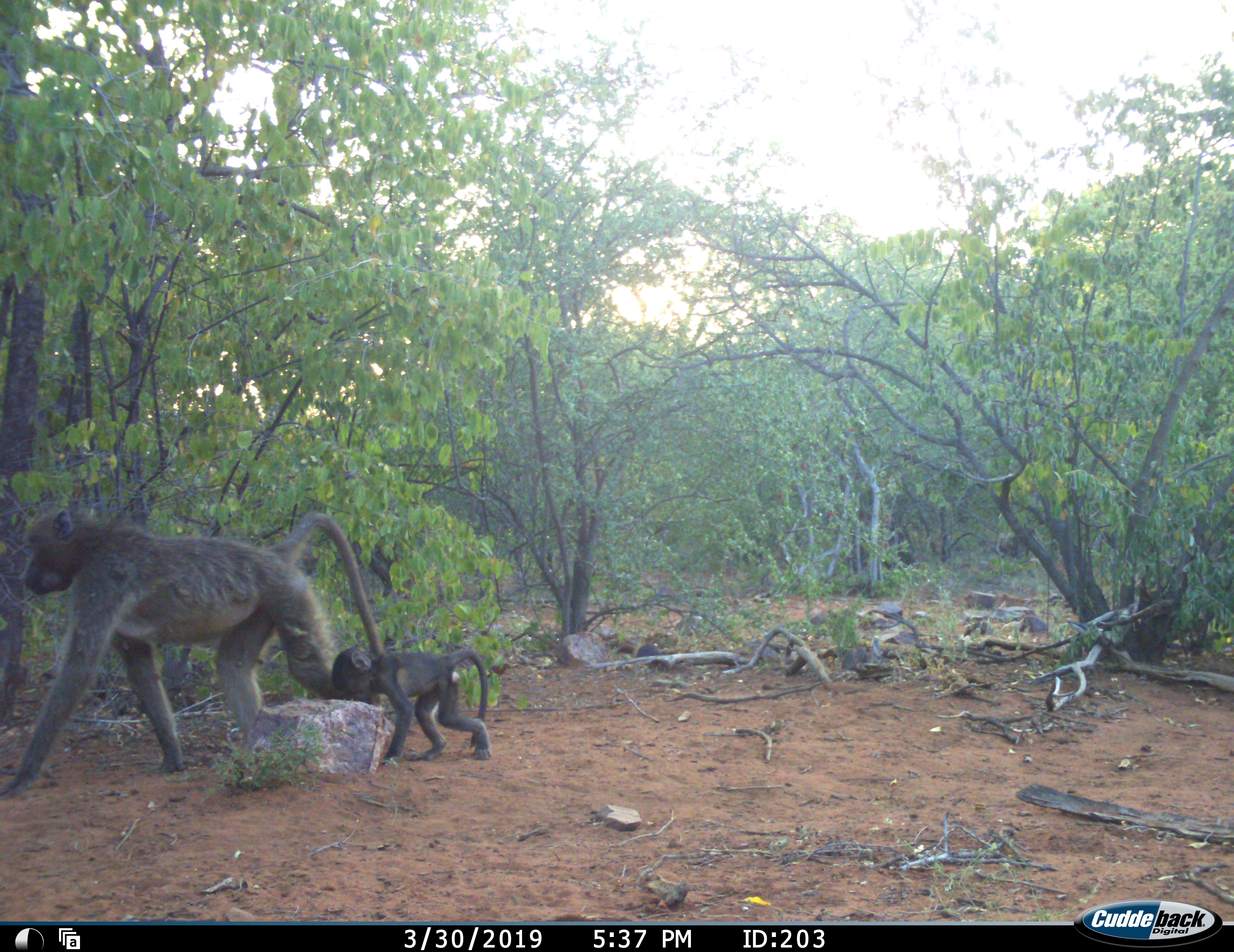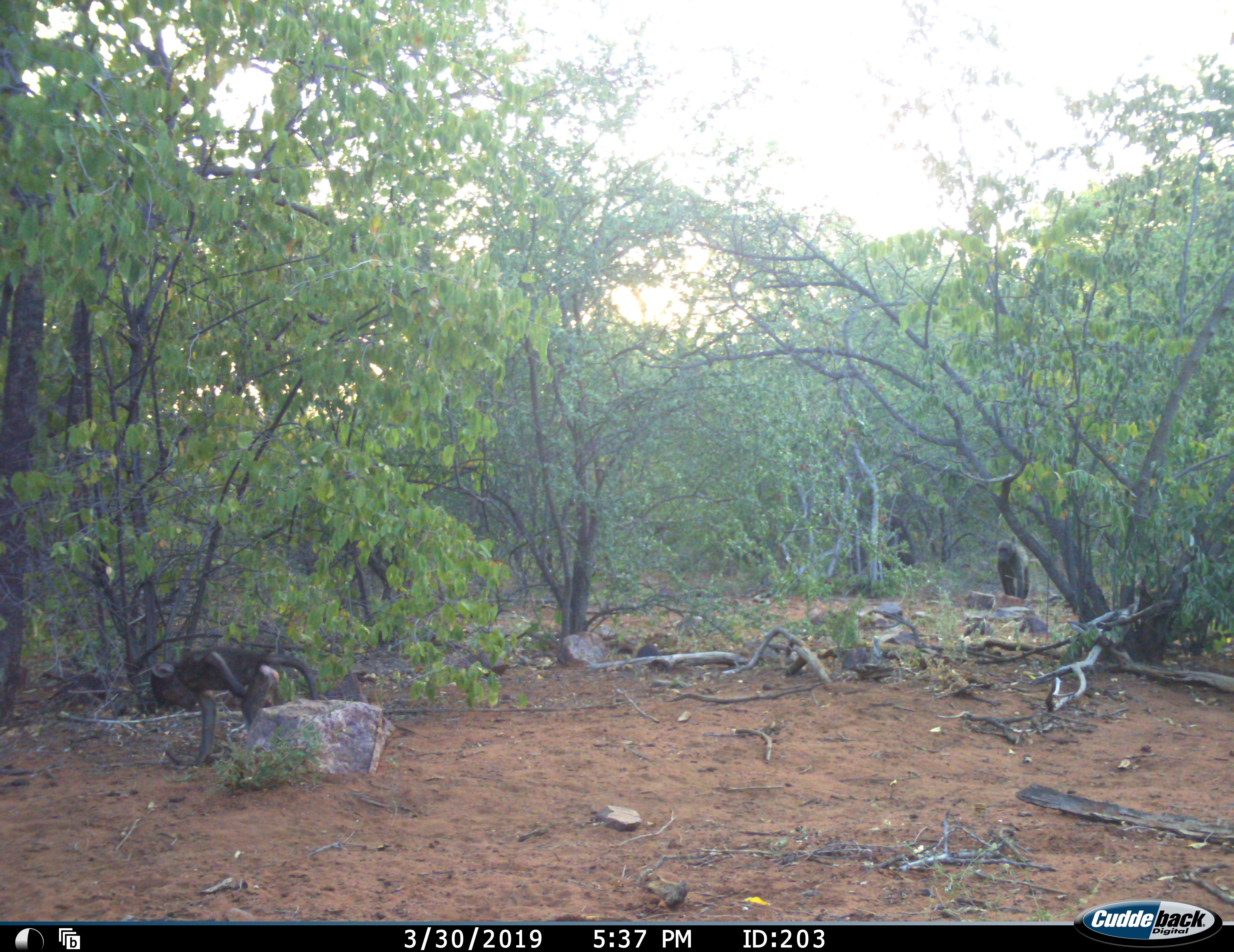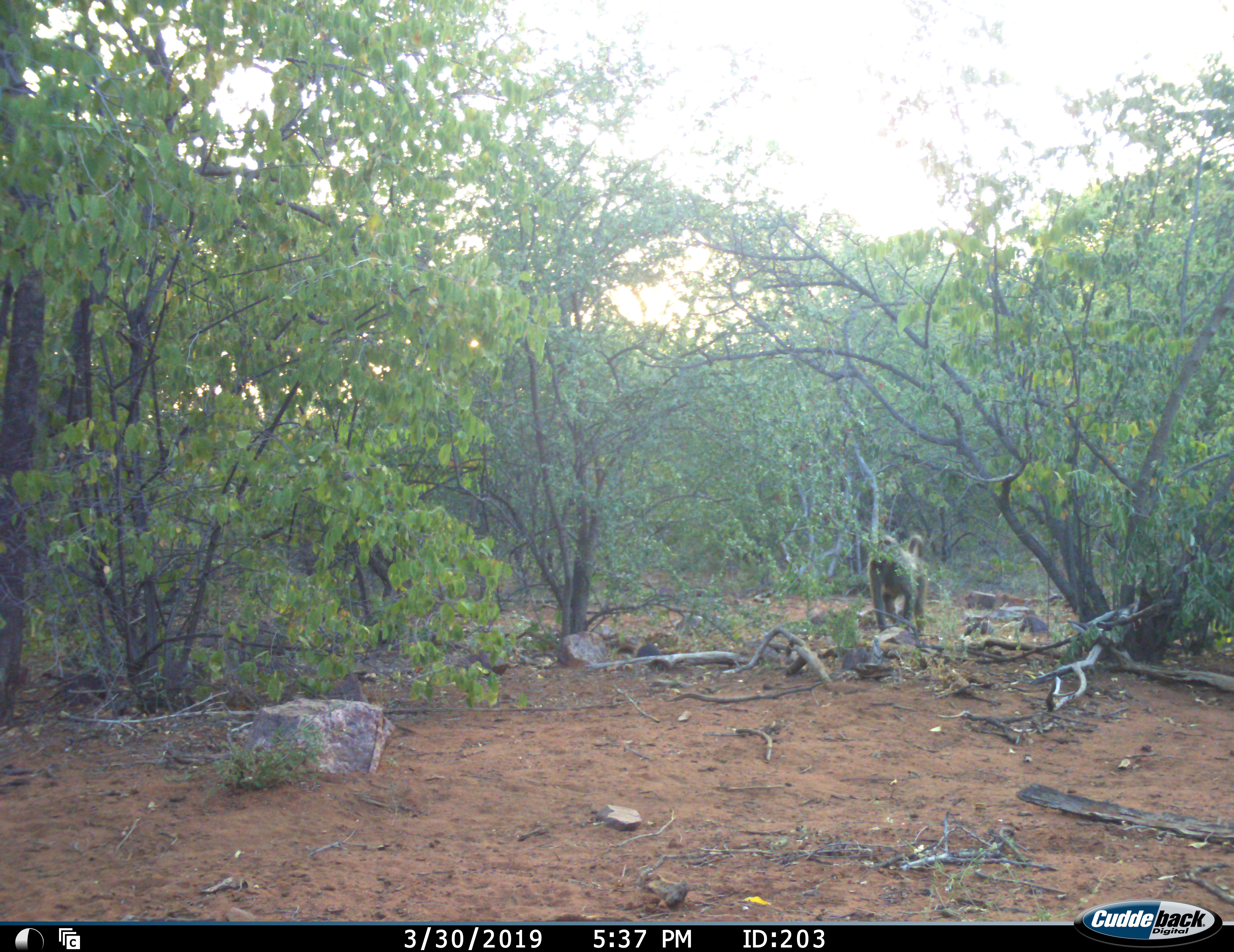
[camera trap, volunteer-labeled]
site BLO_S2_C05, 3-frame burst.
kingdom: Animalia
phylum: Chordata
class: Mammalia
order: Primates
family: Cercopithecidae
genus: Papio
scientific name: Papio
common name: baboon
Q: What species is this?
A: Baboon (Papio).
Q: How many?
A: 3.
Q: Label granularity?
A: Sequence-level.